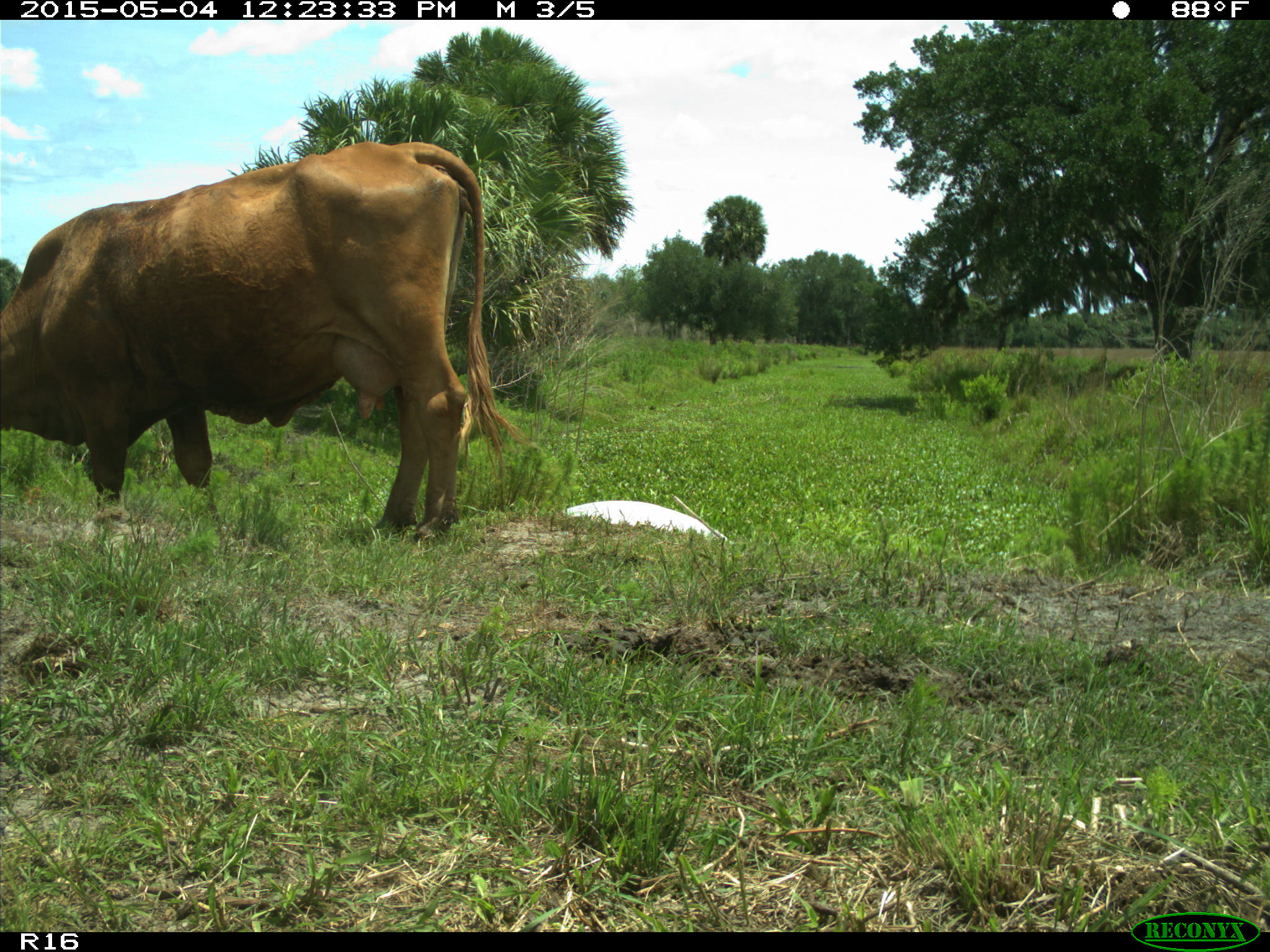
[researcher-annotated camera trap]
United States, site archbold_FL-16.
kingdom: Animalia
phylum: Chordata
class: Mammalia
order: Artiodactyla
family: Bovidae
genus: Bos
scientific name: Bos taurus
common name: domestic cow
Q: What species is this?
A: Bos taurus (domestic cow).